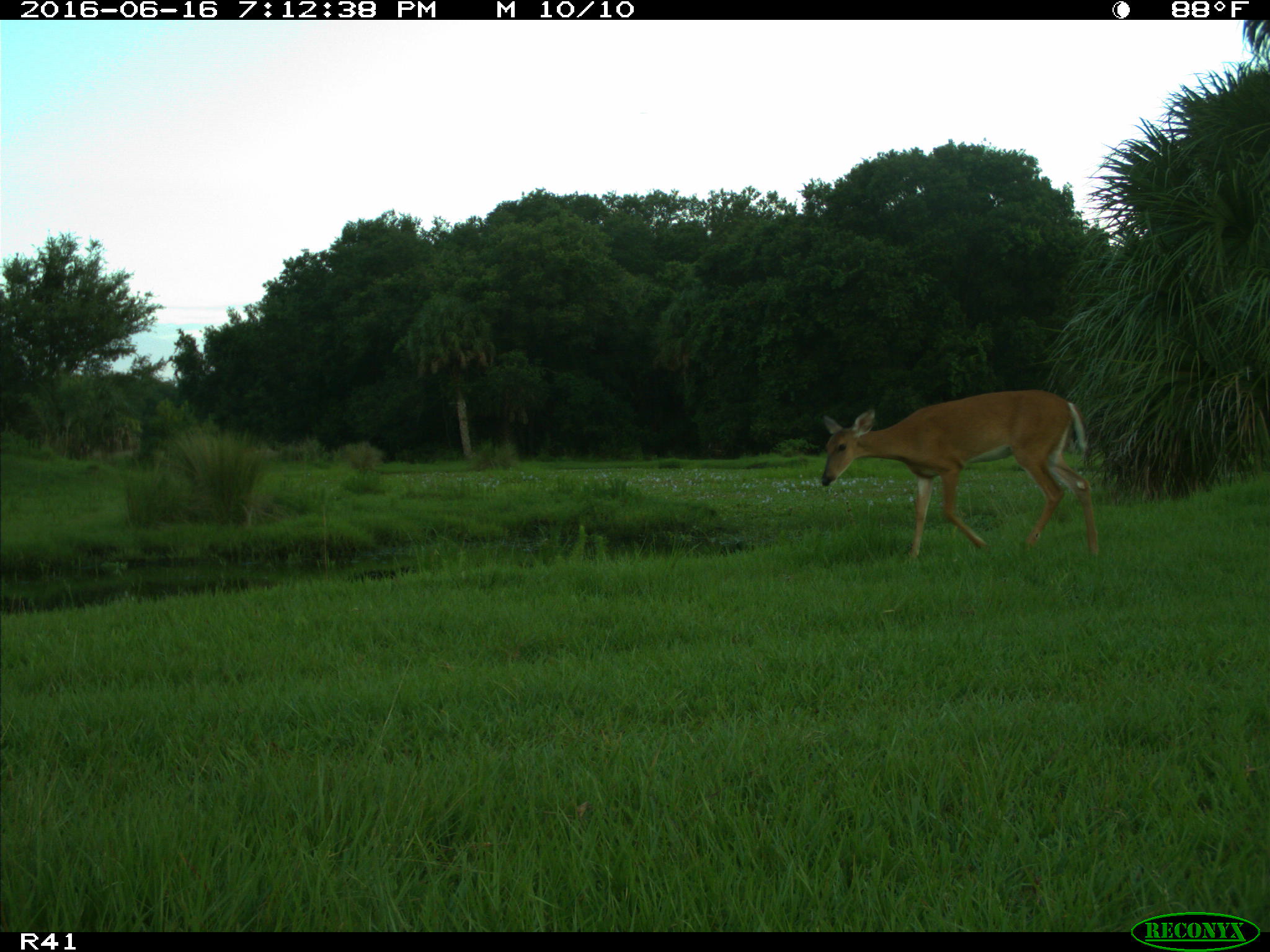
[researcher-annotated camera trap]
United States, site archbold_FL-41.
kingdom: Animalia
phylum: Chordata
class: Mammalia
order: Artiodactyla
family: Cervidae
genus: Odocoileus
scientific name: Odocoileus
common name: deer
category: unidentified deer